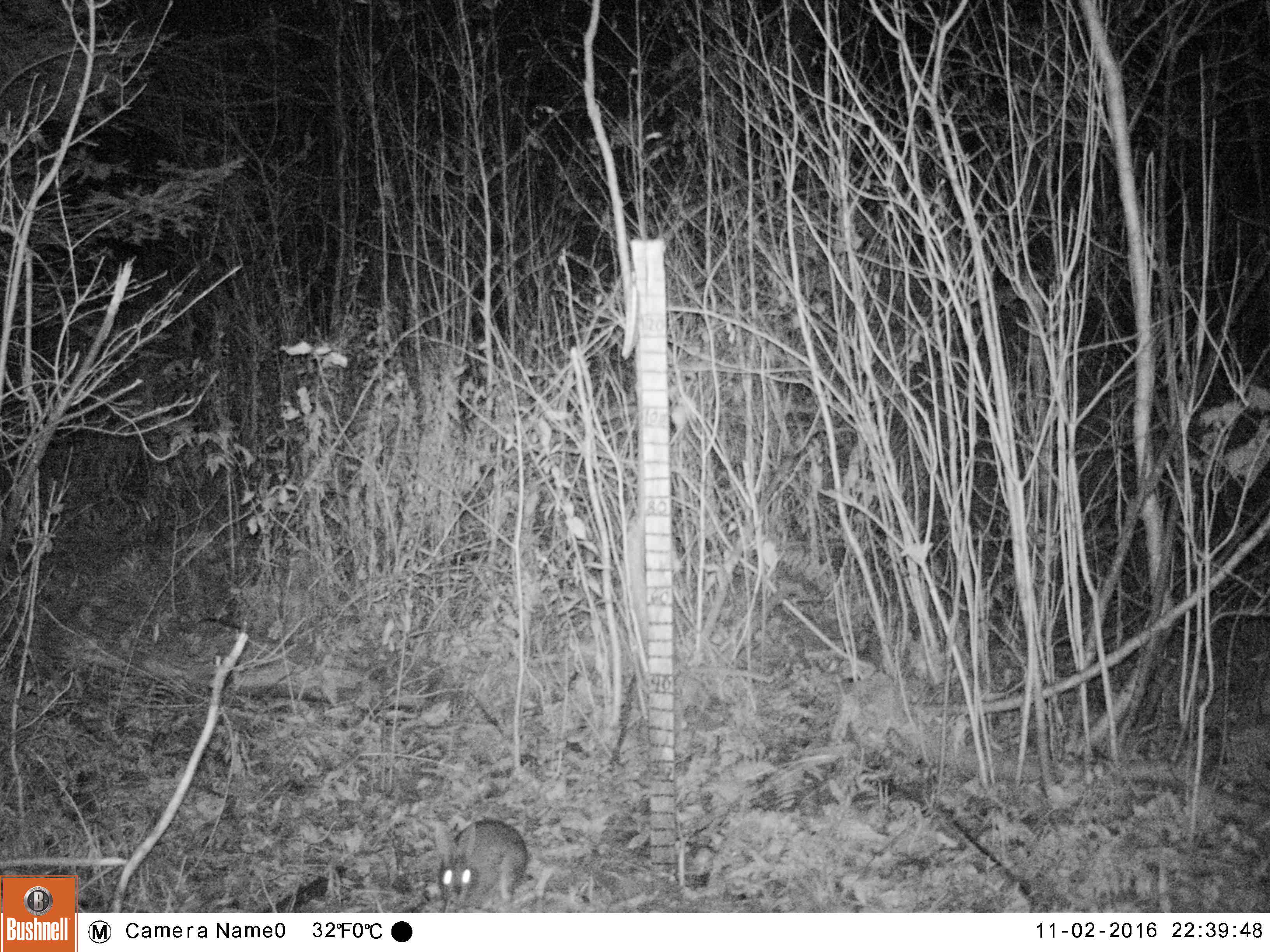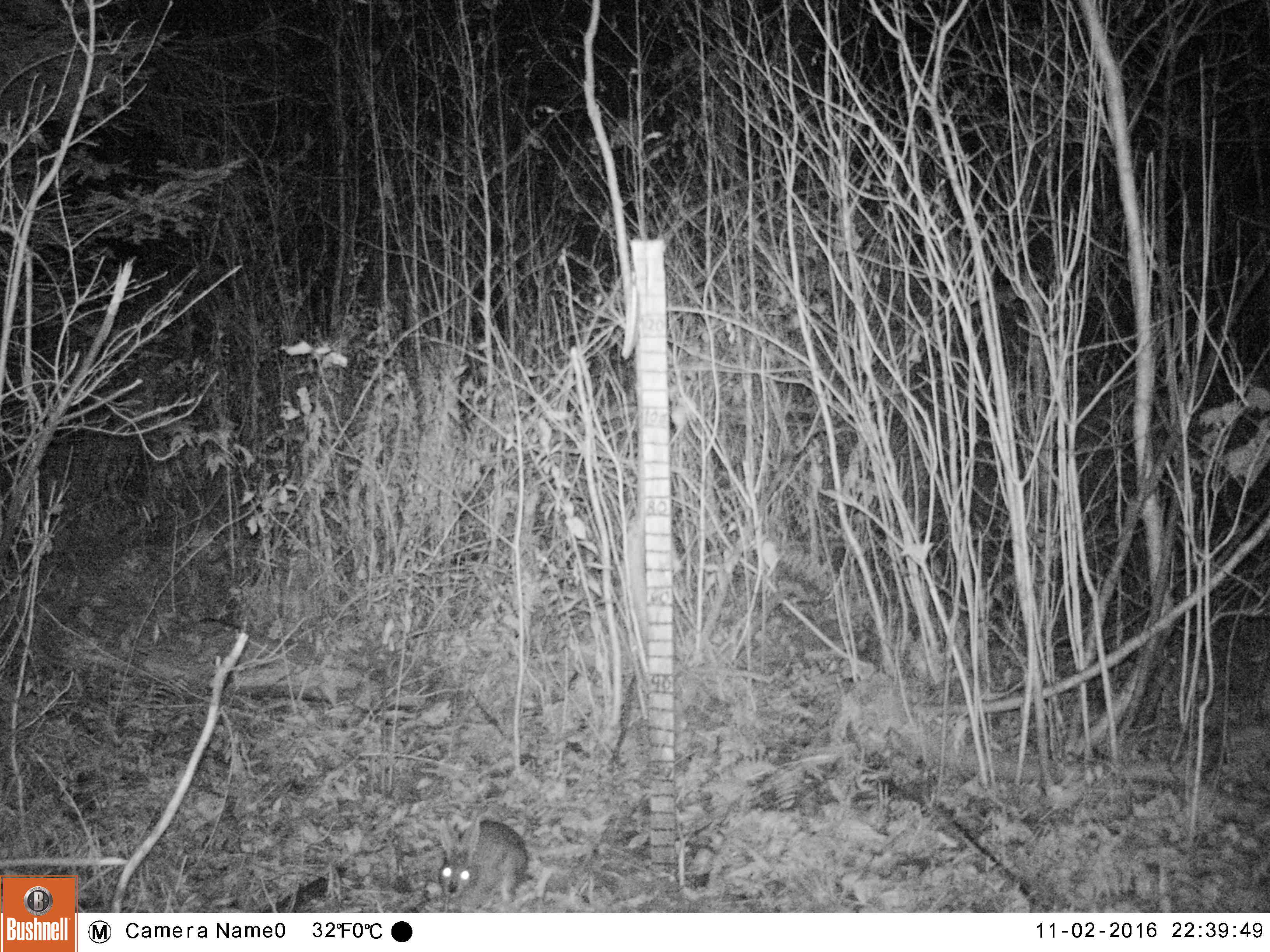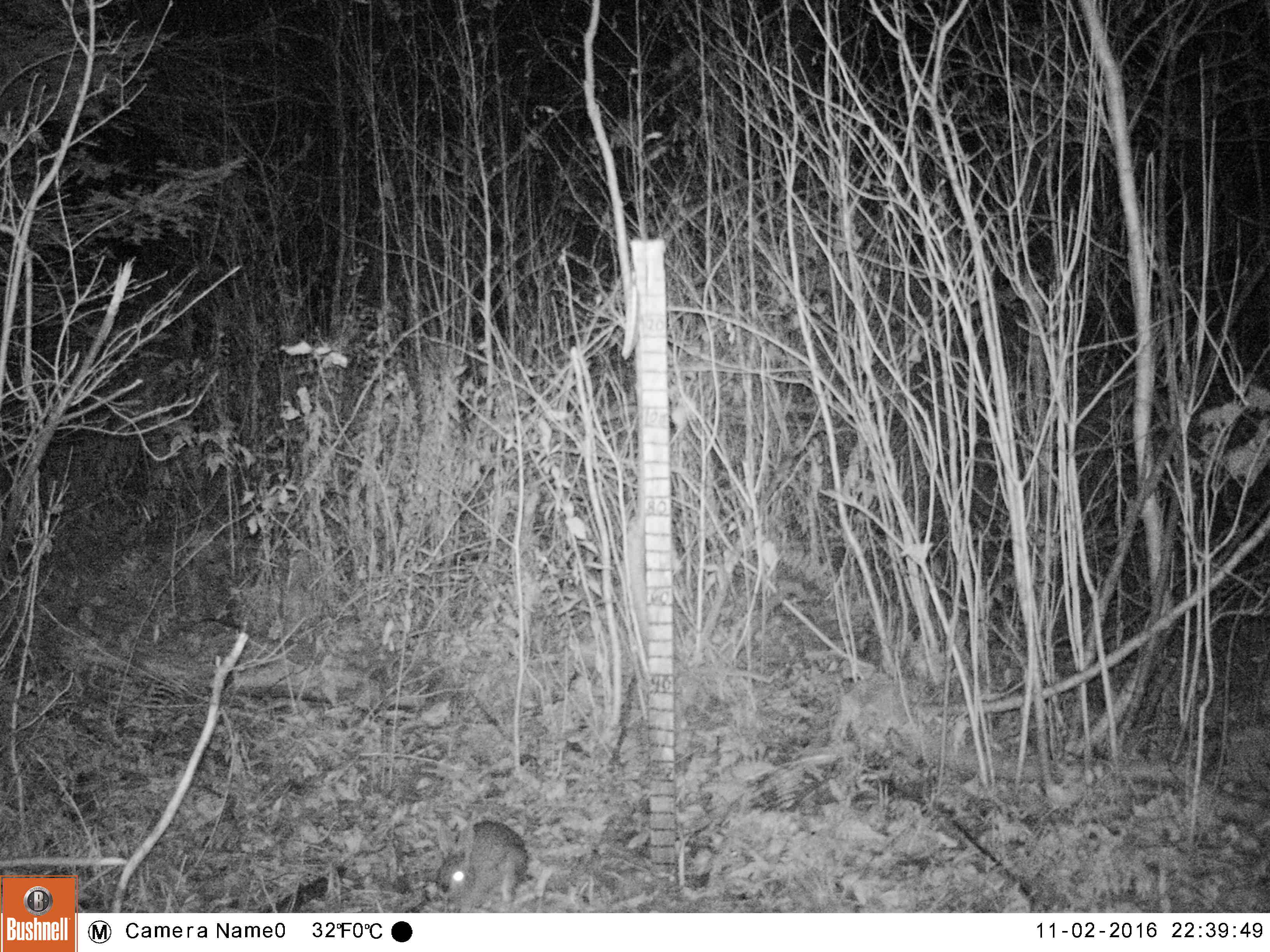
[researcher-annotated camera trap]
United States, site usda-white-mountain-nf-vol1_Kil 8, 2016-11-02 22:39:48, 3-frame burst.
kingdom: Animalia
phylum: Chordata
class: Mammalia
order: Lagomorpha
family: Leporidae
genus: Lepus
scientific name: Lepus americanus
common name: snowshoe hare